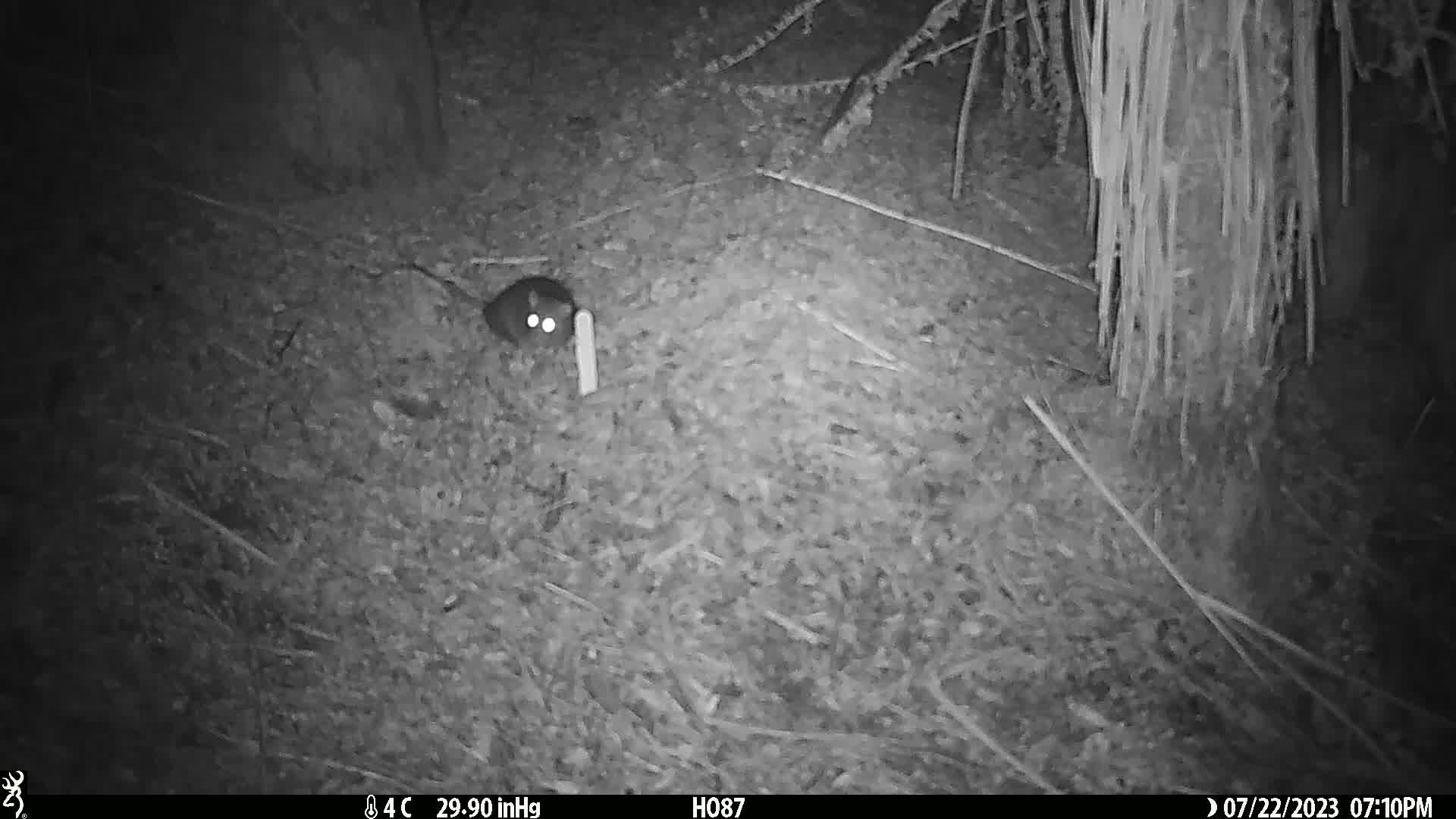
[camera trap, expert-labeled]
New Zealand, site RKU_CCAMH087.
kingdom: Animalia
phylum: Chordata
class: Mammalia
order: Rodentia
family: Muridae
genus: Rattus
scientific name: Rattus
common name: rat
Rat (Rattus).